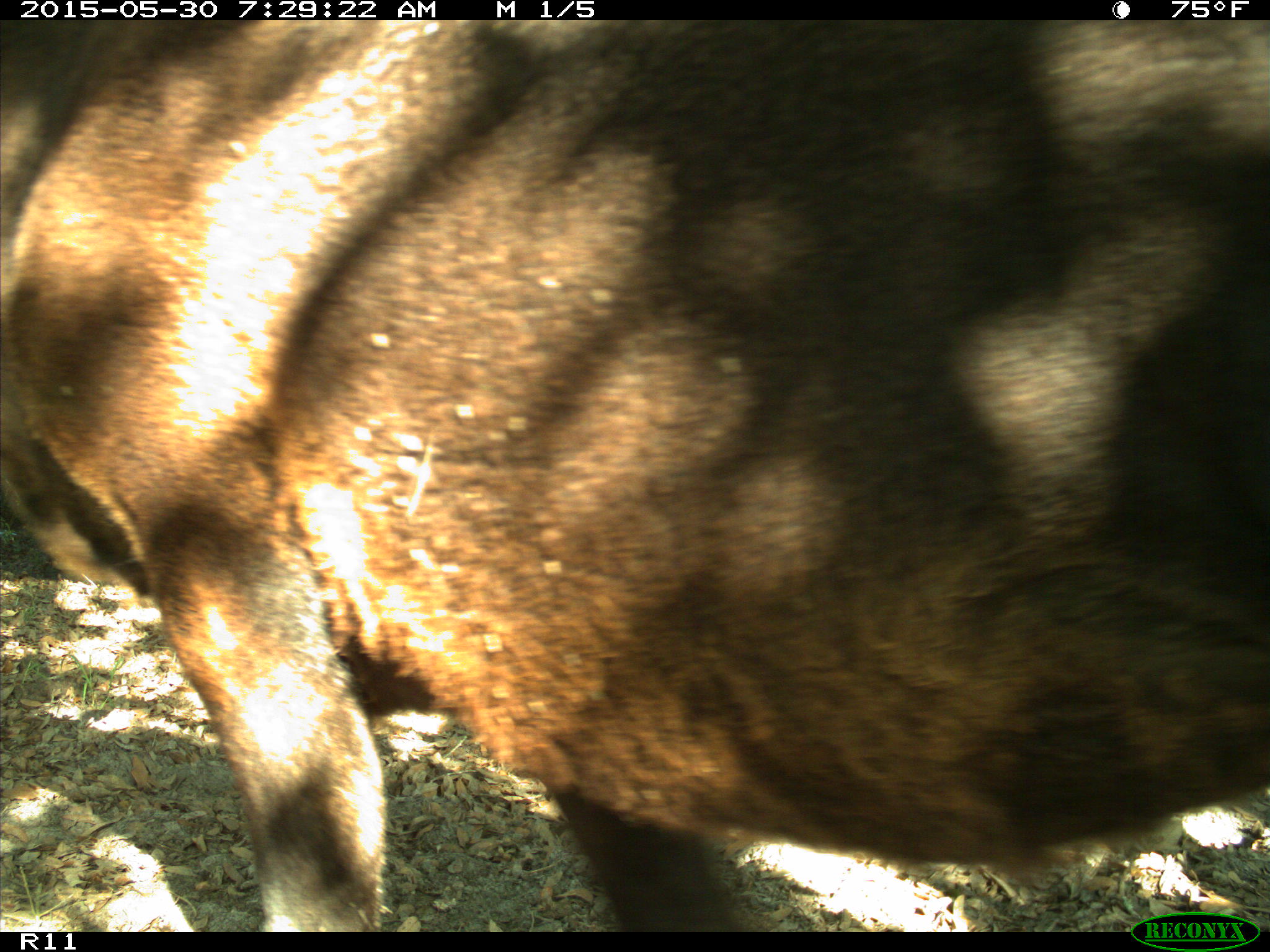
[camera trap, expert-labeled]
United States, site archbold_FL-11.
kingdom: Animalia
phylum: Chordata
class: Mammalia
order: Artiodactyla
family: Bovidae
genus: Bos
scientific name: Bos taurus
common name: domestic cow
Bos taurus (domestic cow).